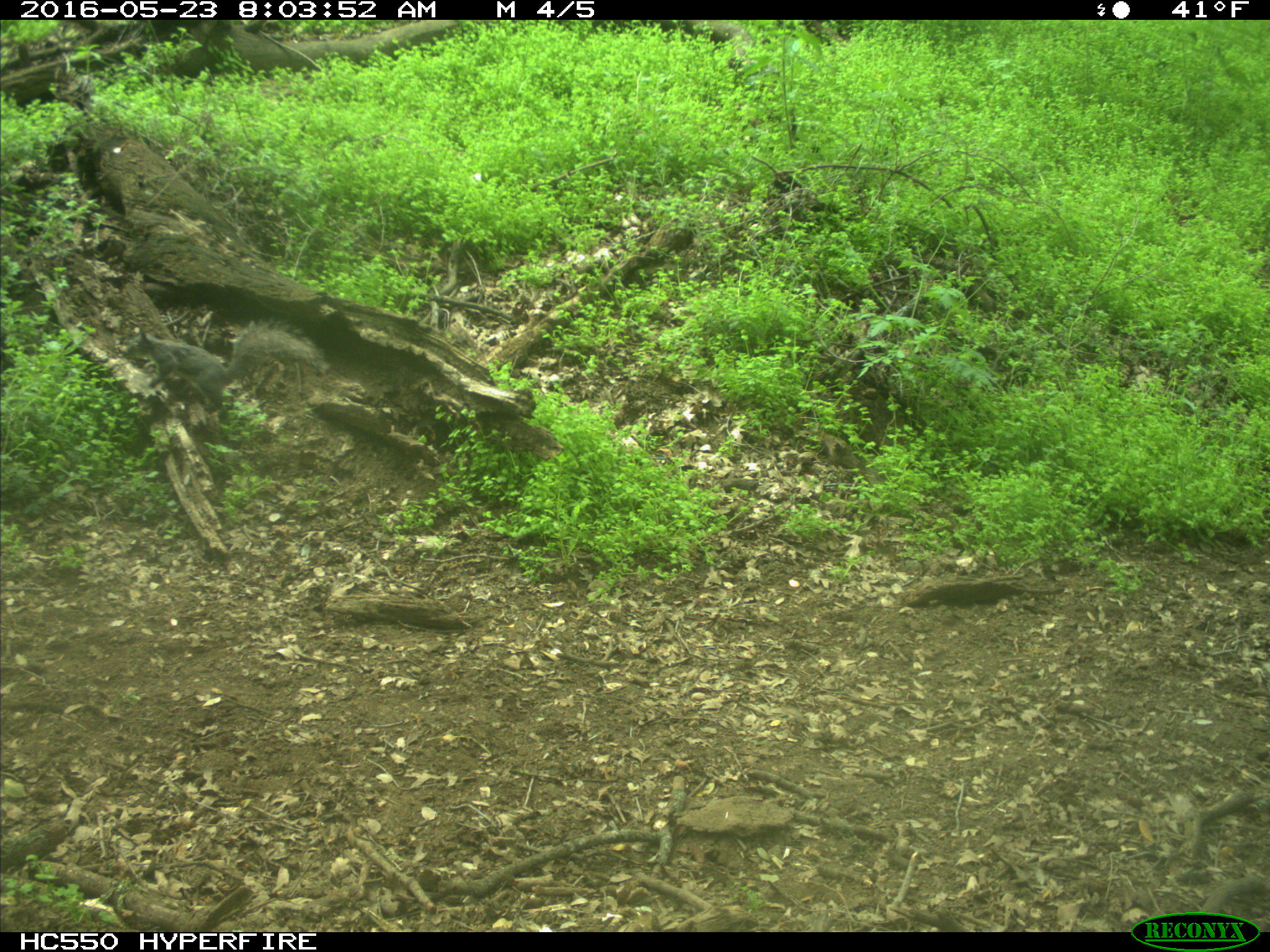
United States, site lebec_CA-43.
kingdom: Animalia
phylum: Chordata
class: Mammalia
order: Rodentia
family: Sciuridae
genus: Sciurus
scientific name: Sciurus carolinensis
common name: eastern gray squirrel